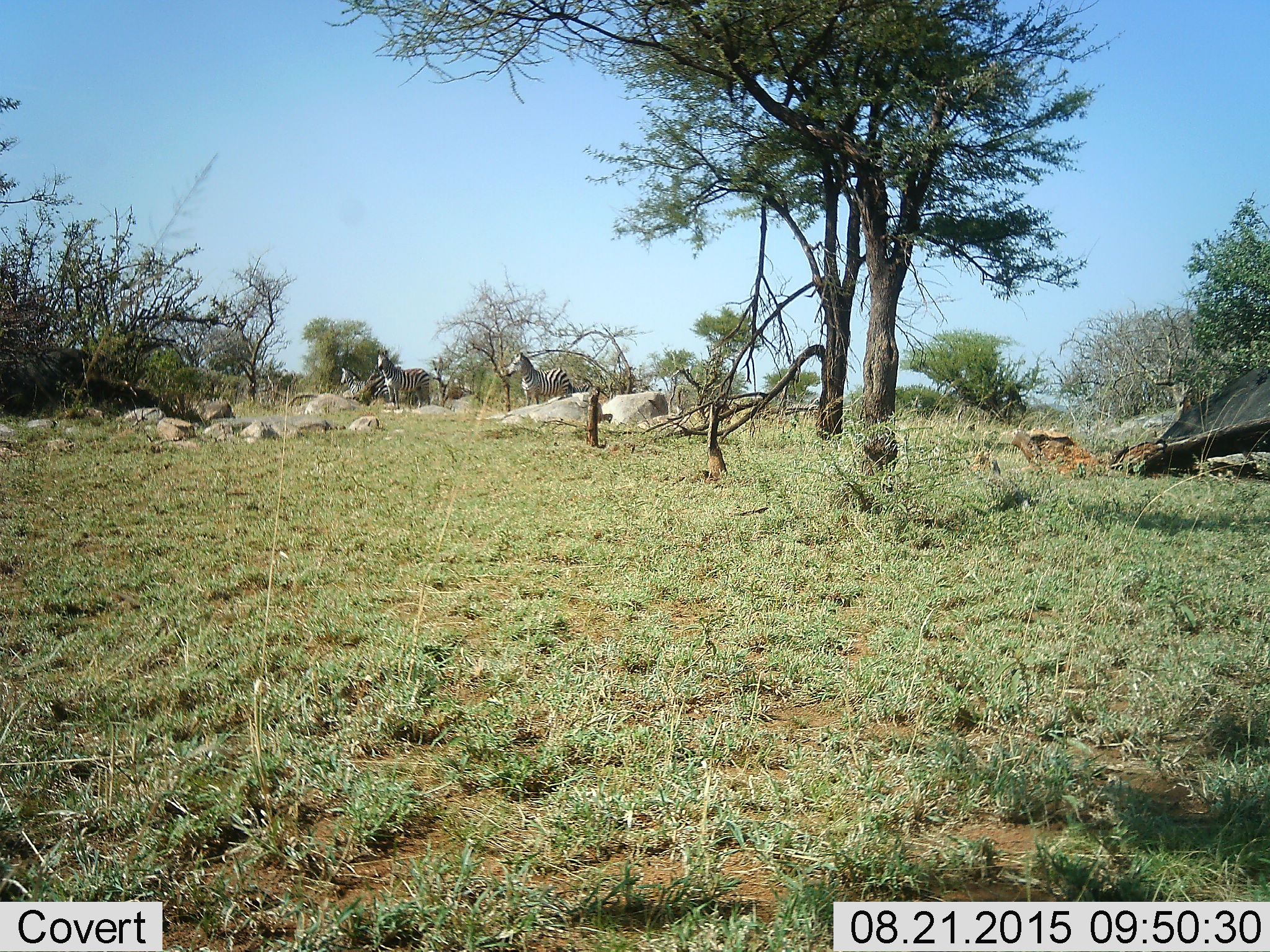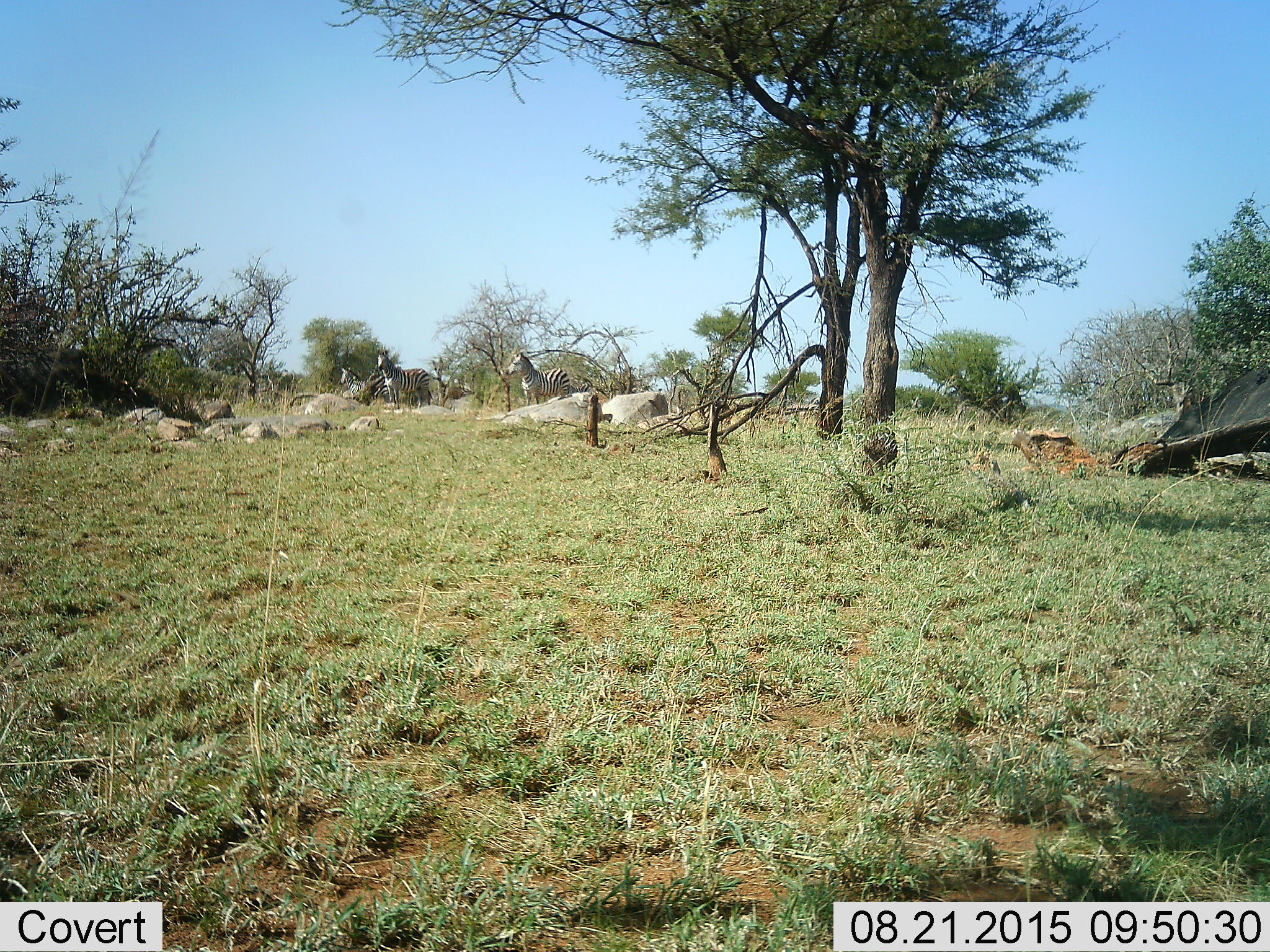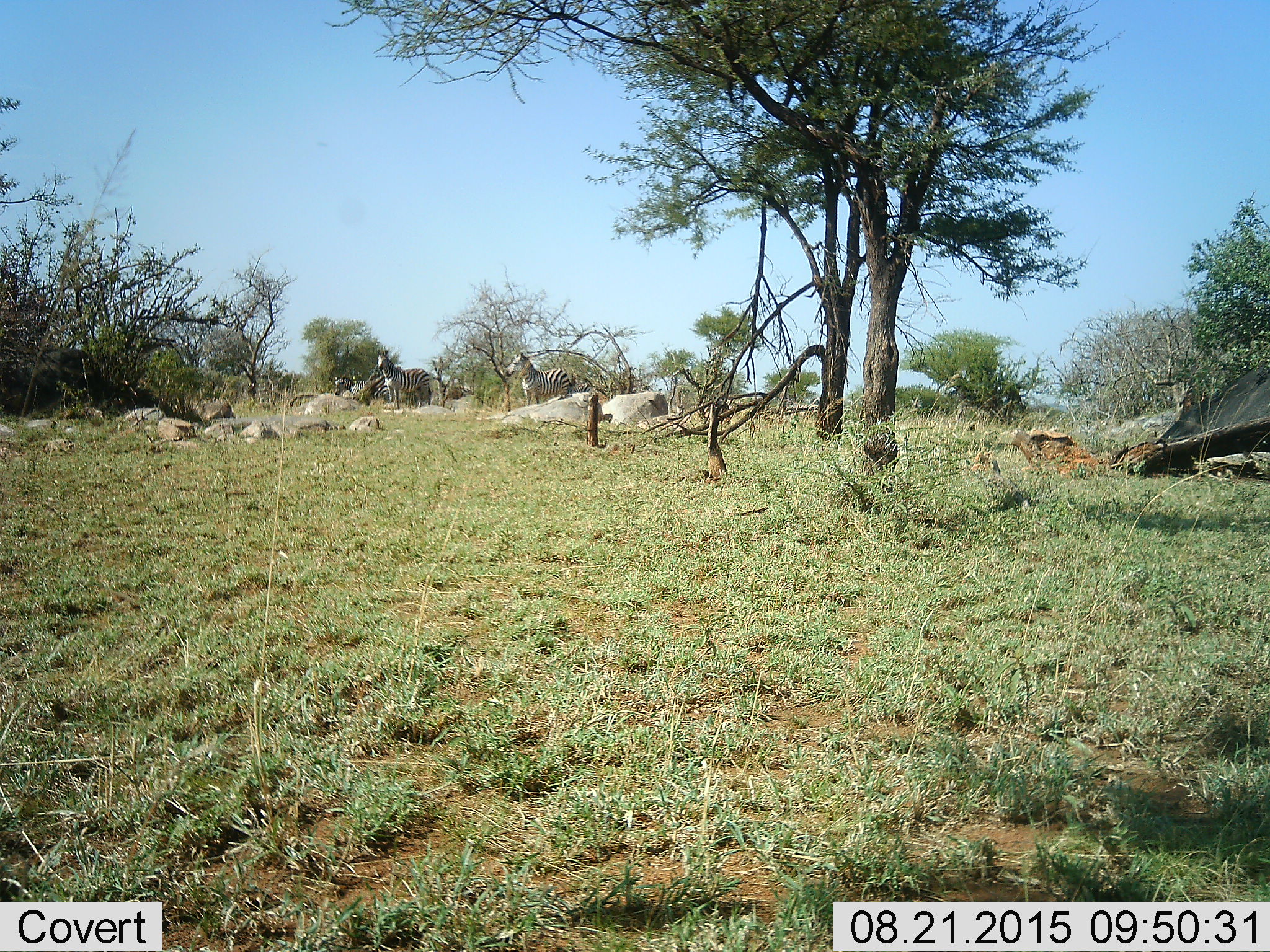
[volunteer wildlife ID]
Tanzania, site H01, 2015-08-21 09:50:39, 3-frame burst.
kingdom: Animalia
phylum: Chordata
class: Mammalia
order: Perissodactyla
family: Equidae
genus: Equus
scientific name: Equus quagga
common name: plains zebra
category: zebra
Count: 4.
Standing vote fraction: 100%.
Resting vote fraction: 0%.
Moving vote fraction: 10%.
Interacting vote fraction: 0%.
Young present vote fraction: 0%.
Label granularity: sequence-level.